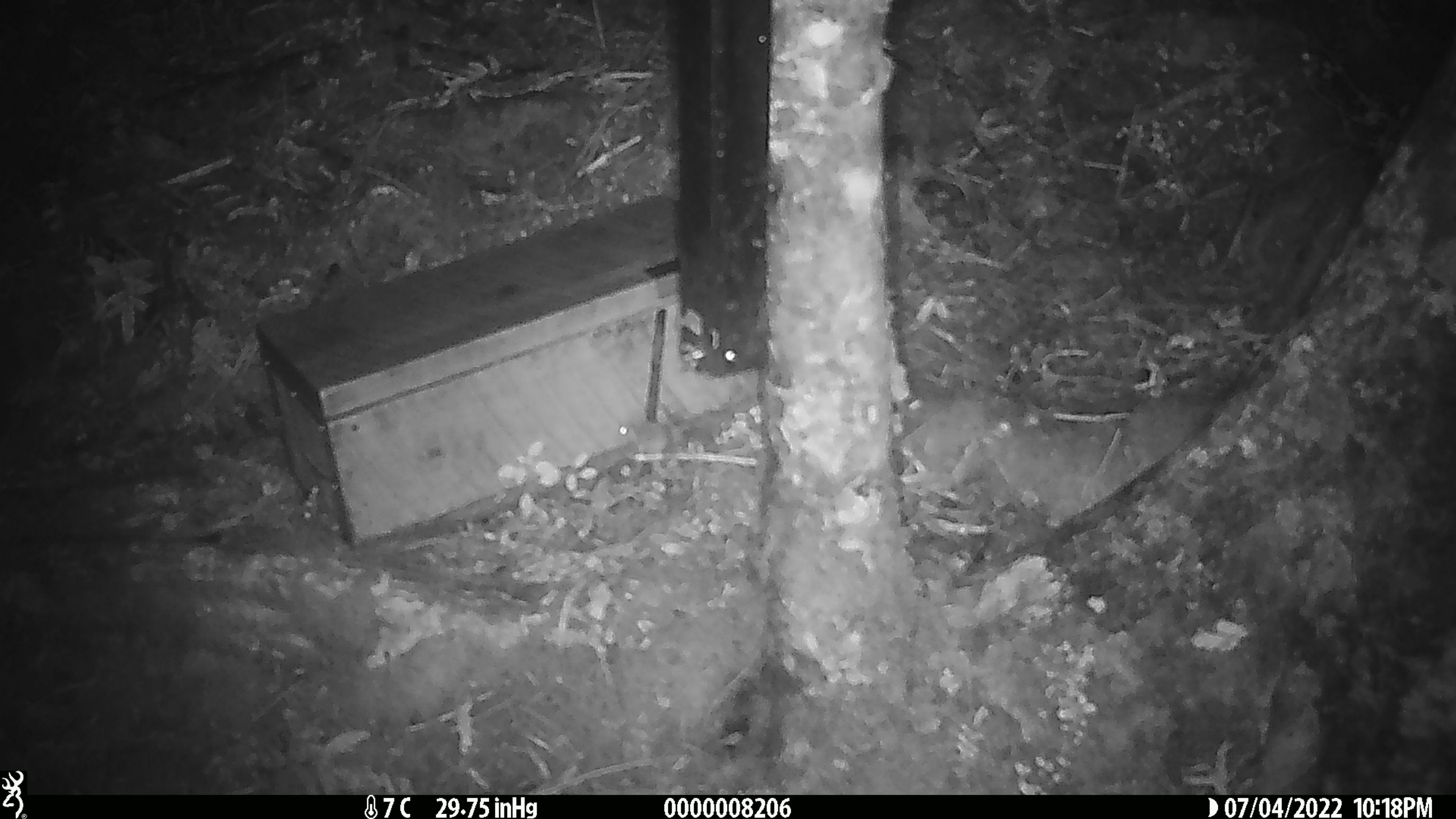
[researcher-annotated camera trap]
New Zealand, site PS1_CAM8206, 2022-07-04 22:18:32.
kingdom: Animalia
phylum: Chordata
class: Mammalia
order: Rodentia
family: Muridae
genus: Mus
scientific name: Mus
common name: mouse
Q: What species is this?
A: Mouse (Mus).